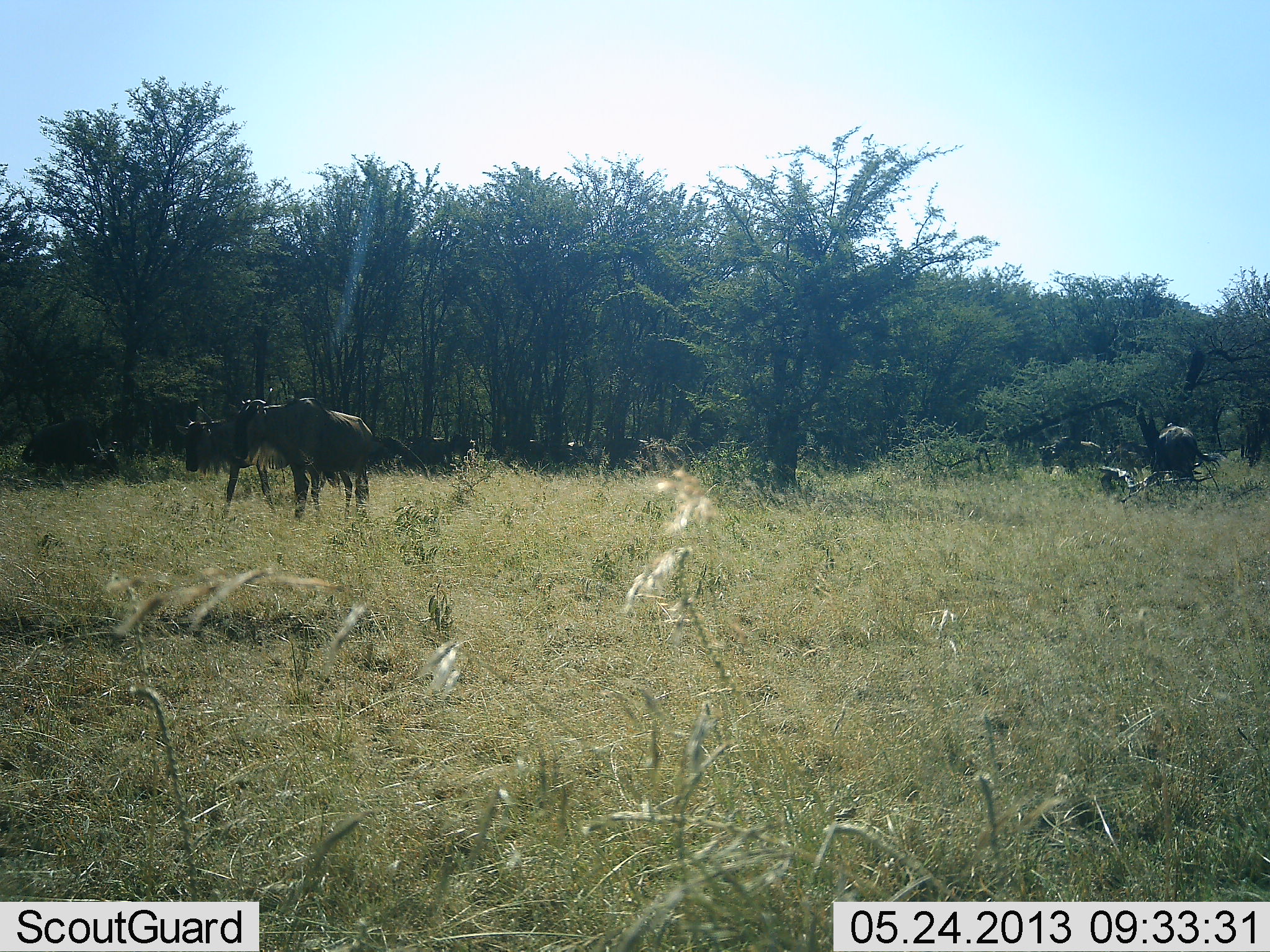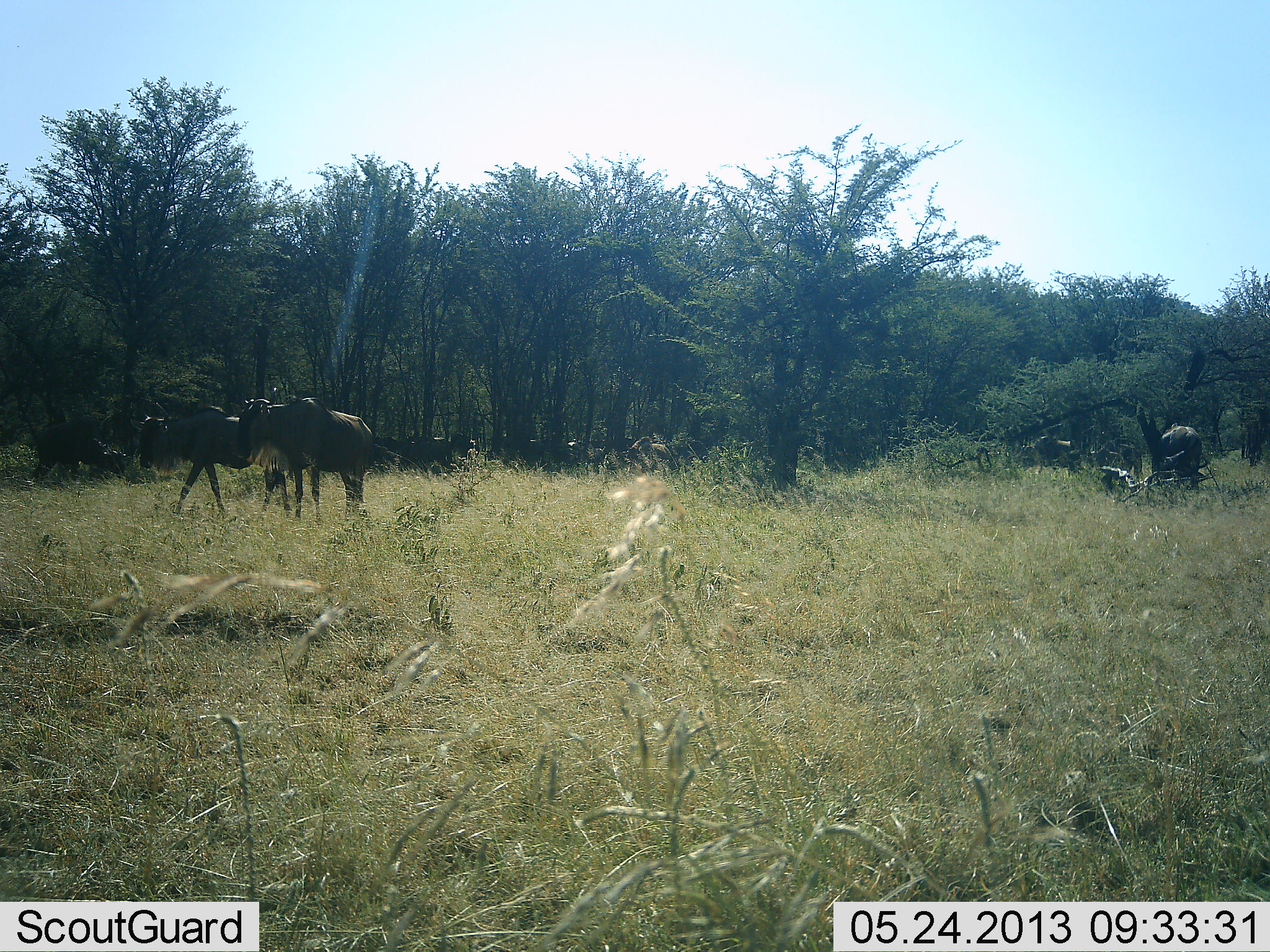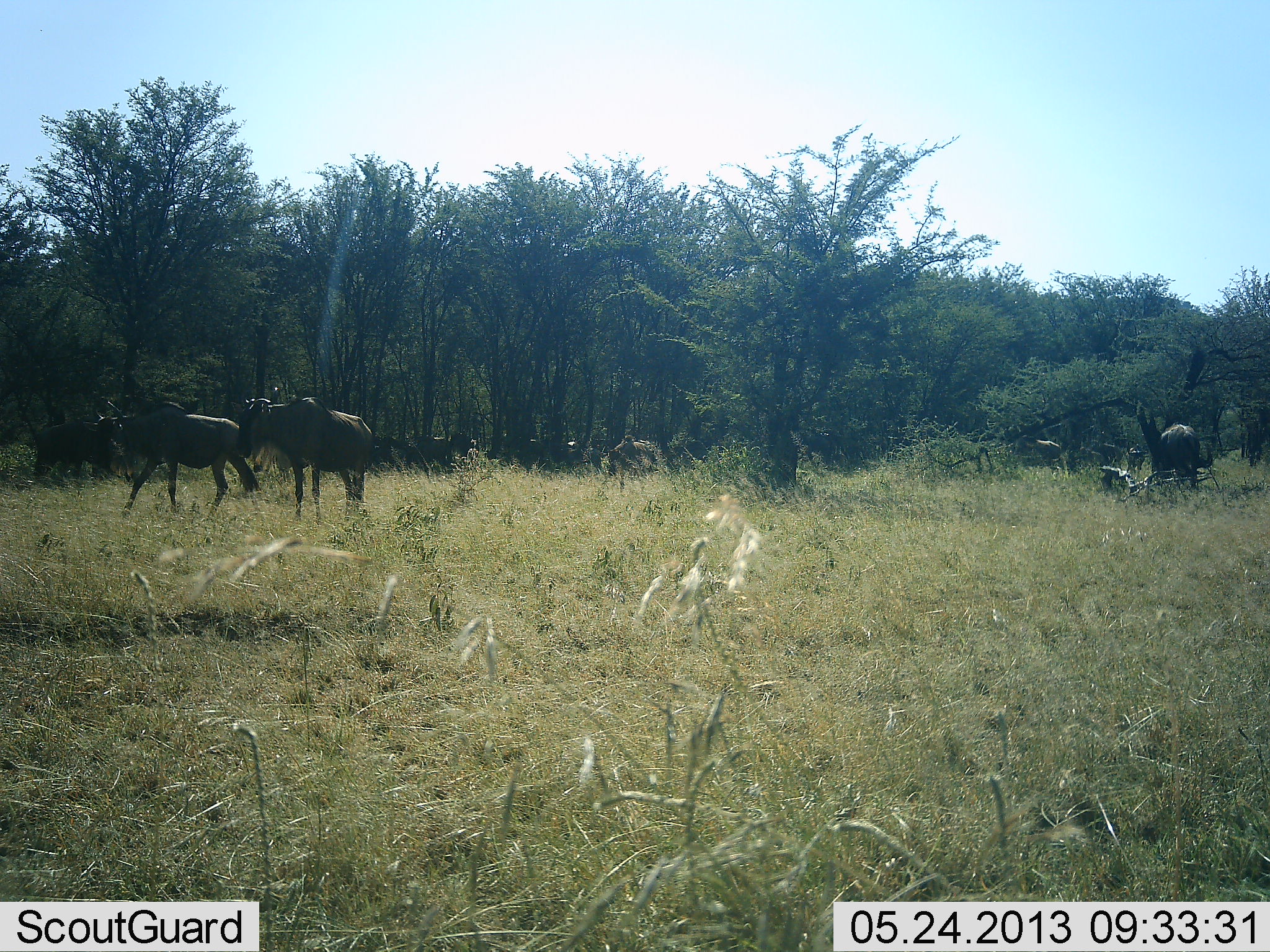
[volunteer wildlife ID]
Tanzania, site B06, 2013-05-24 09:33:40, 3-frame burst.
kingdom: Animalia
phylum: Chordata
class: Mammalia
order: Artiodactyla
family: Bovidae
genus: Connochaetes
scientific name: Connochaetes taurinus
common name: blue wildebeest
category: wildebeest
Wildebeest (blue wildebeest) (Connochaetes taurinus), count 6. Behavior (volunteer vote fractions): standing 55%, resting 6%, moving 81%, interacting 3%. Young present (vote fraction): 0%. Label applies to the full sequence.